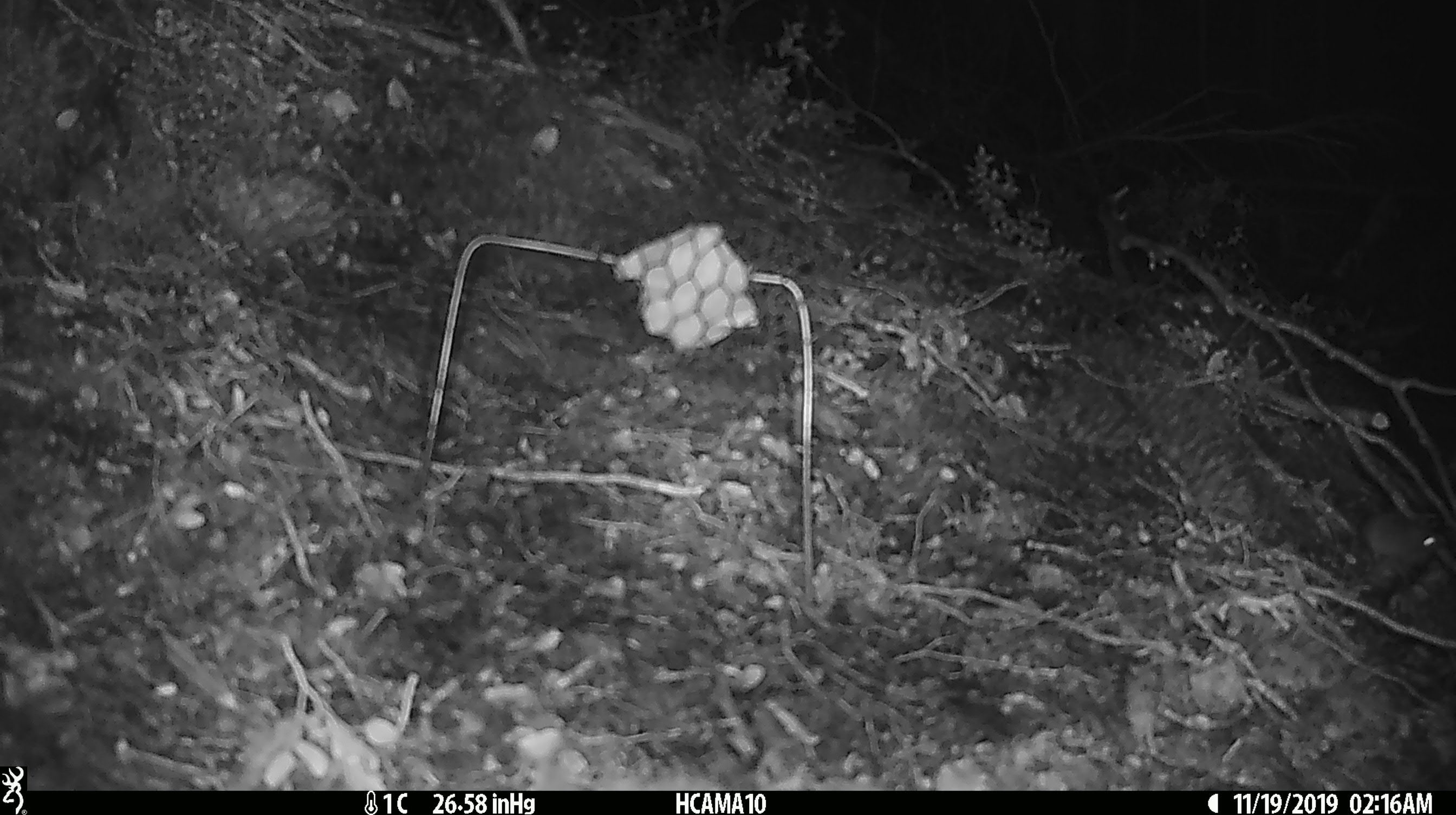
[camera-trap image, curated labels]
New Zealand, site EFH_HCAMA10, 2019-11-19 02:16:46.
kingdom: Animalia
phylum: Chordata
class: Mammalia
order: Rodentia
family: Muridae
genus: Mus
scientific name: Mus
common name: mouse